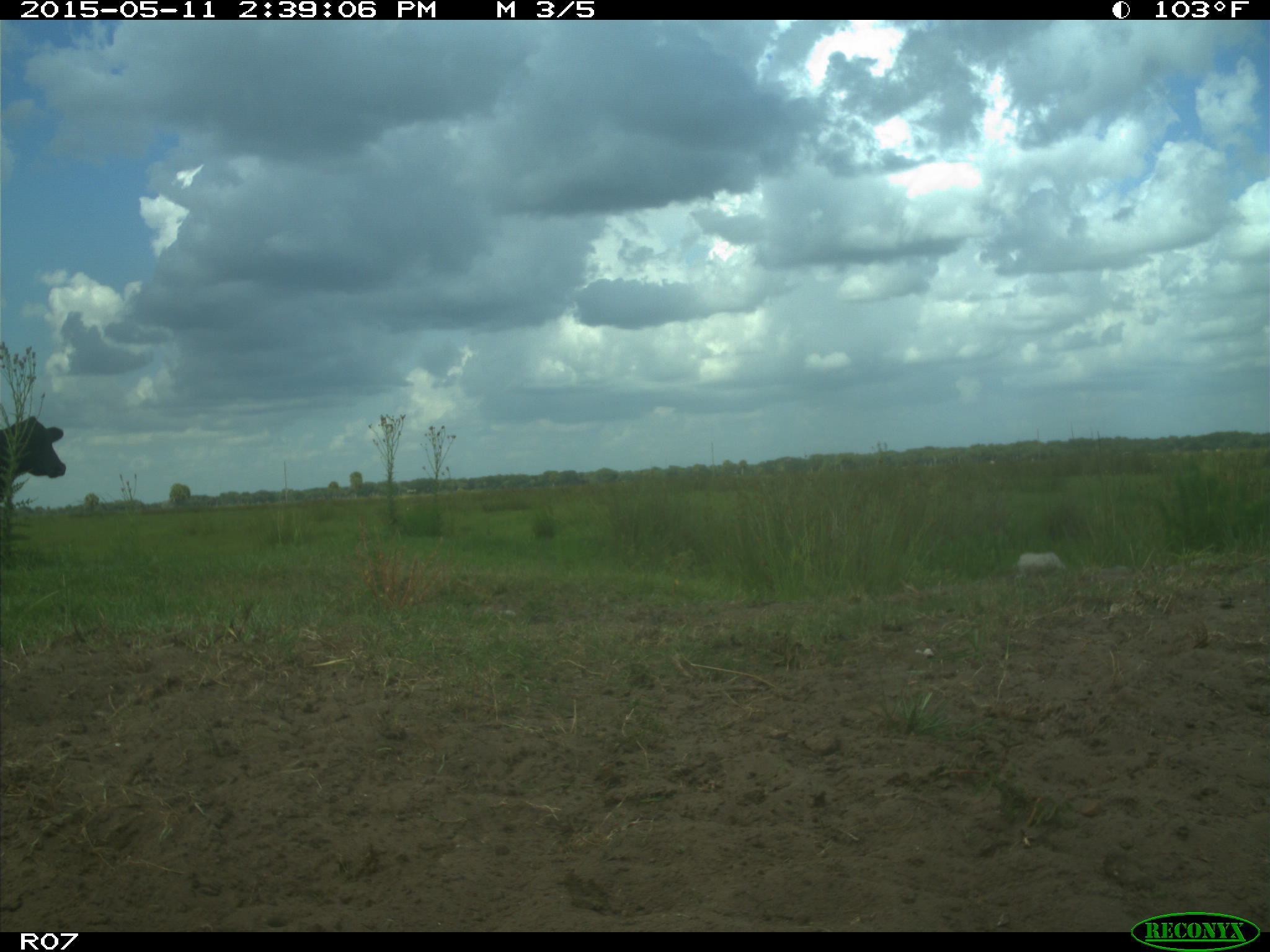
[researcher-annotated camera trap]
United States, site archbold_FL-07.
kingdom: Animalia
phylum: Chordata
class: Mammalia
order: Artiodactyla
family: Bovidae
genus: Bos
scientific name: Bos taurus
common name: domestic cow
Bos taurus (domestic cow).